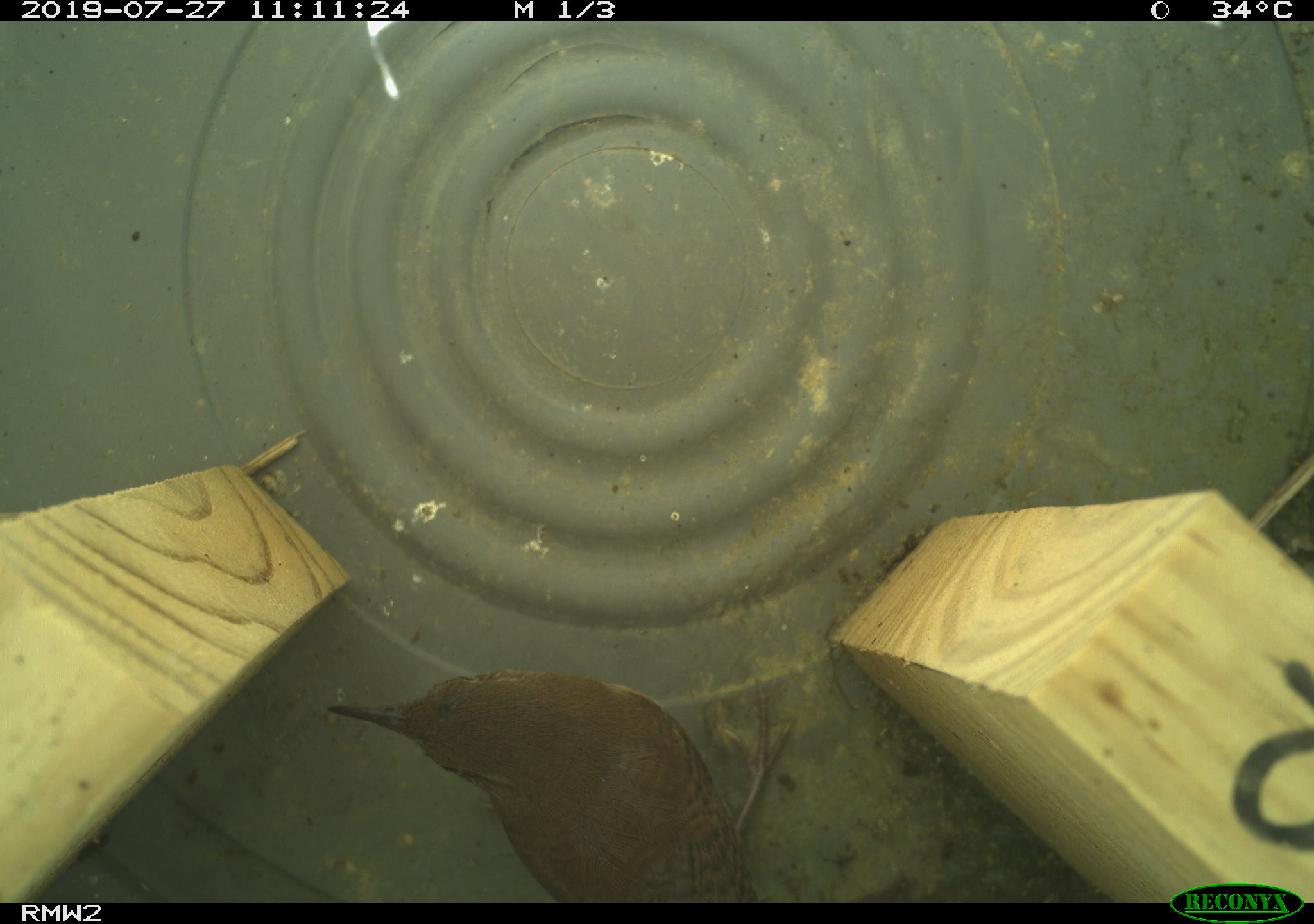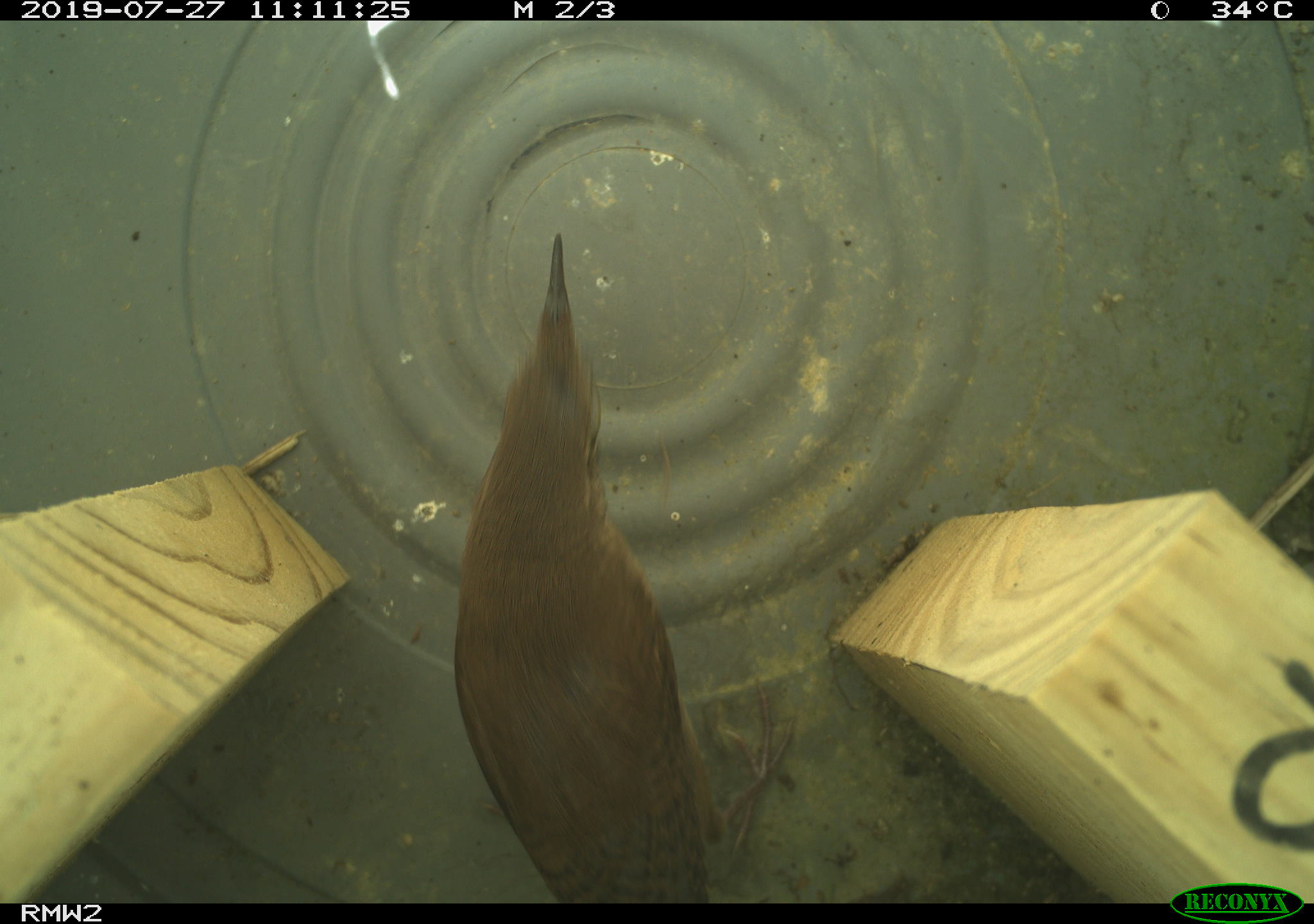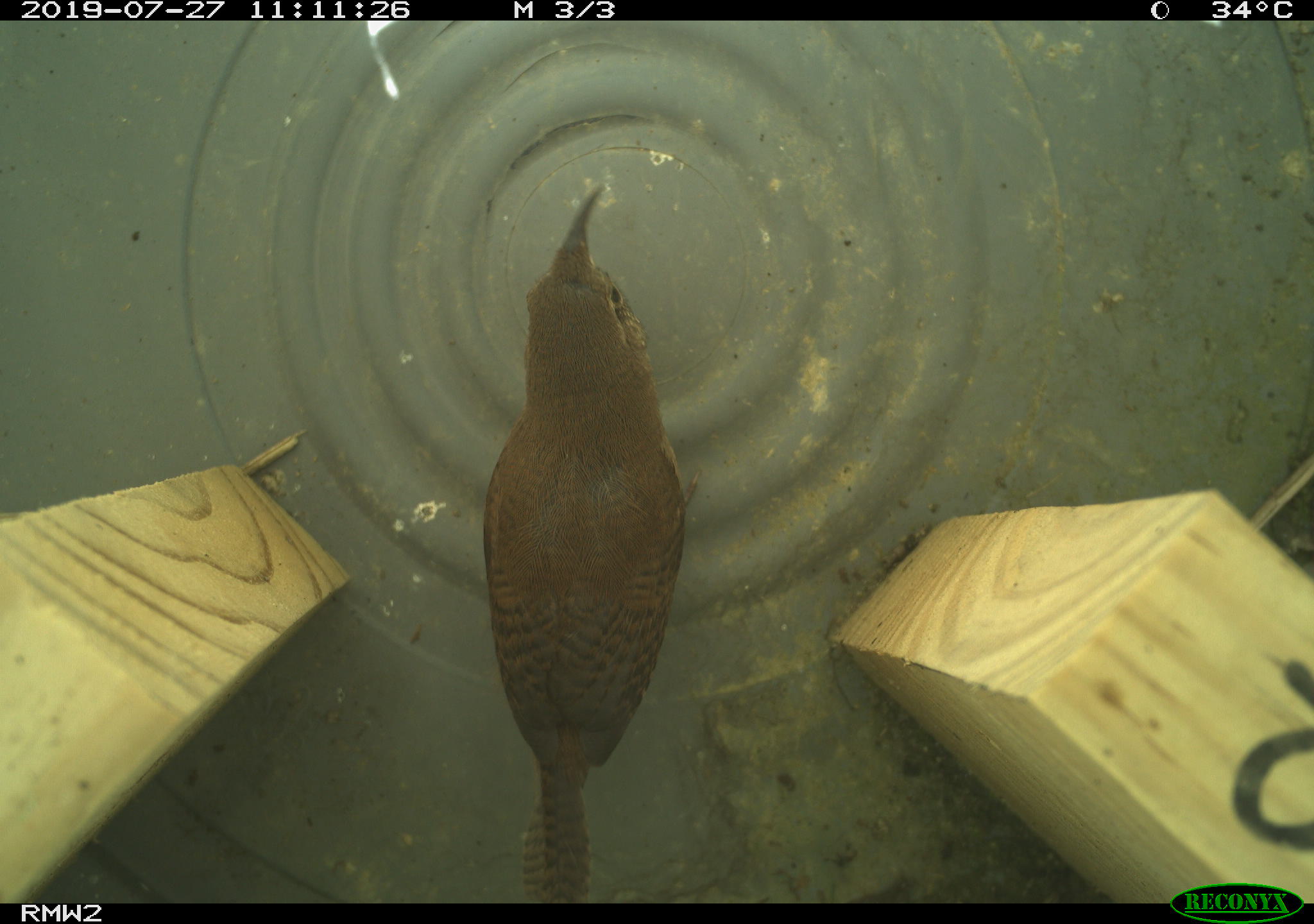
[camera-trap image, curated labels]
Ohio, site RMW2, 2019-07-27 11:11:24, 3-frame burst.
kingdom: Animalia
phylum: Chordata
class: Aves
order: Passeriformes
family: Troglodytidae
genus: Troglodytes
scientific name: Troglodytes aedon aedon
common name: northern house wren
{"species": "northern house wren (Troglodytes aedon aedon)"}